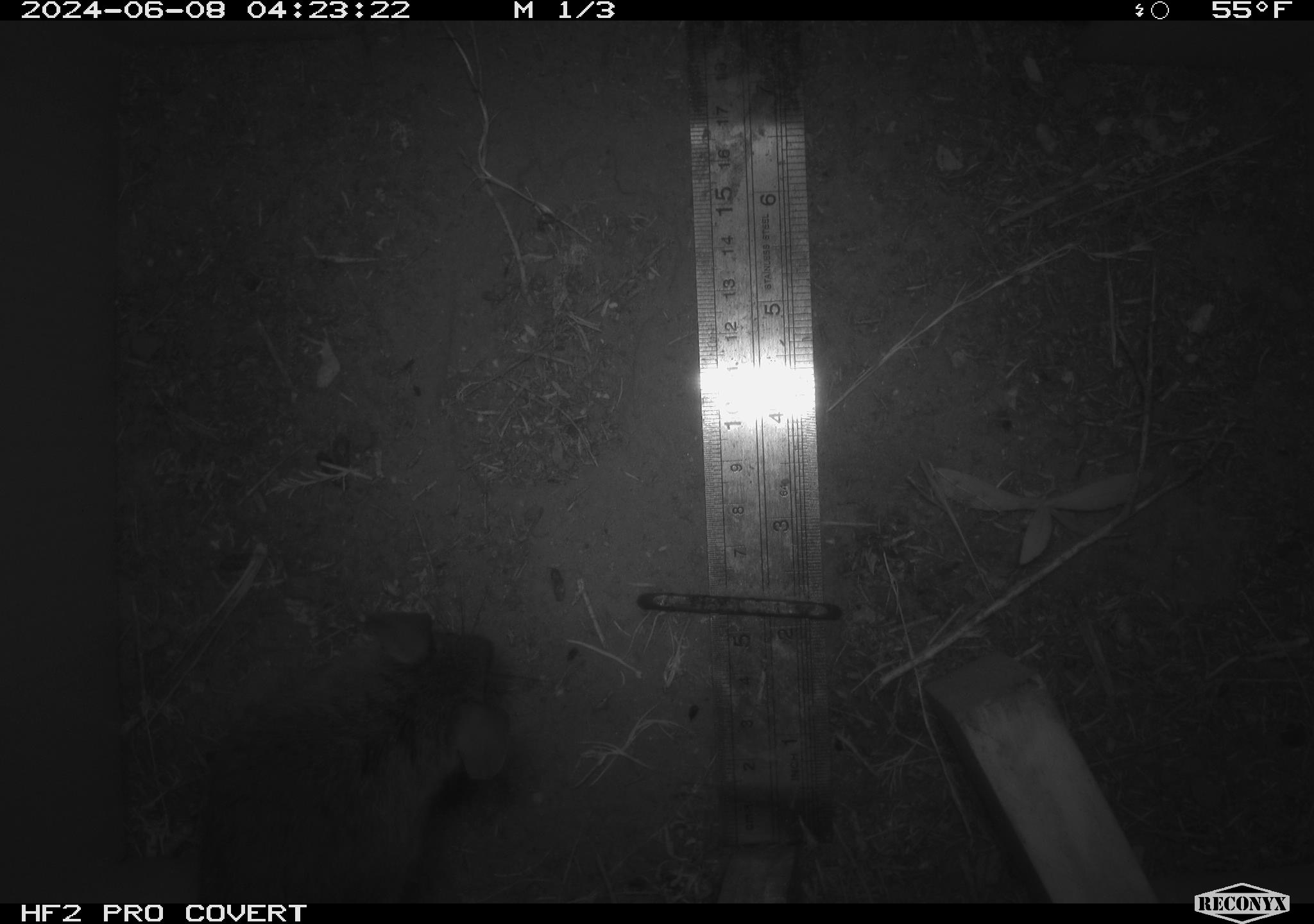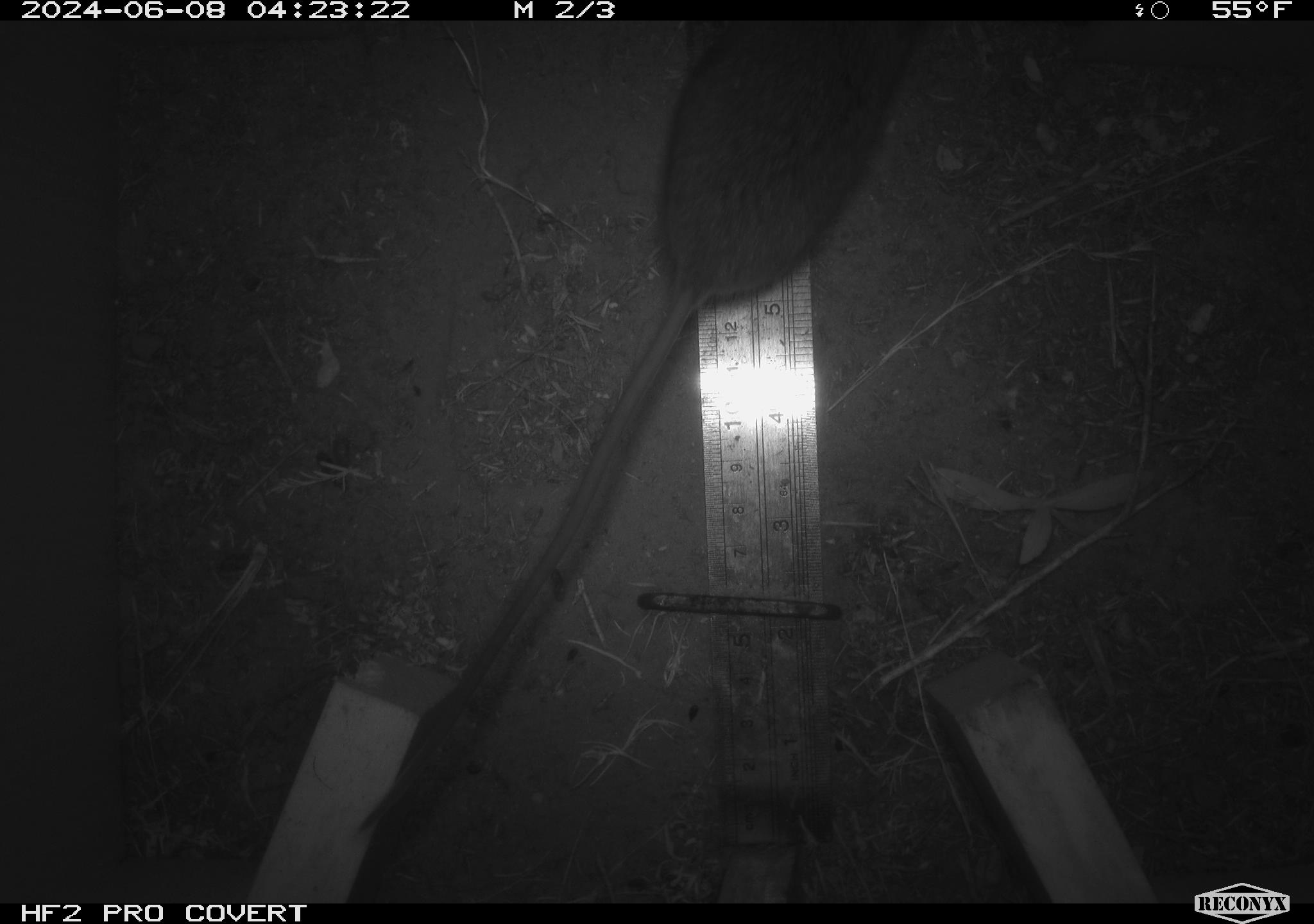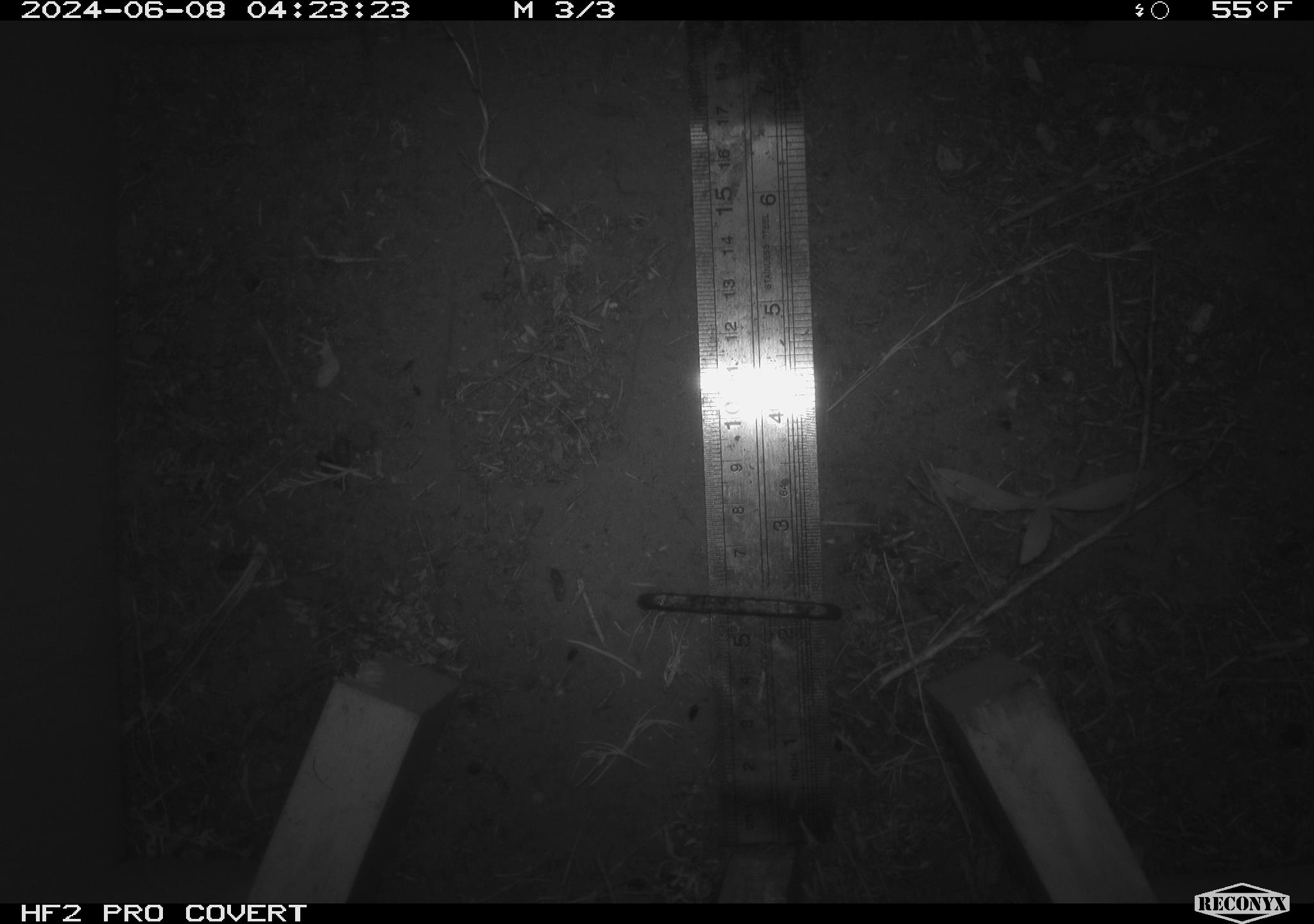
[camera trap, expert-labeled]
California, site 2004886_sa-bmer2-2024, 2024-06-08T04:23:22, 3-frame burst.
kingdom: Animalia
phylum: Chordata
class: Mammalia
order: Rodentia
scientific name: Rodentia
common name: mouse species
Mouse species (Rodentia).